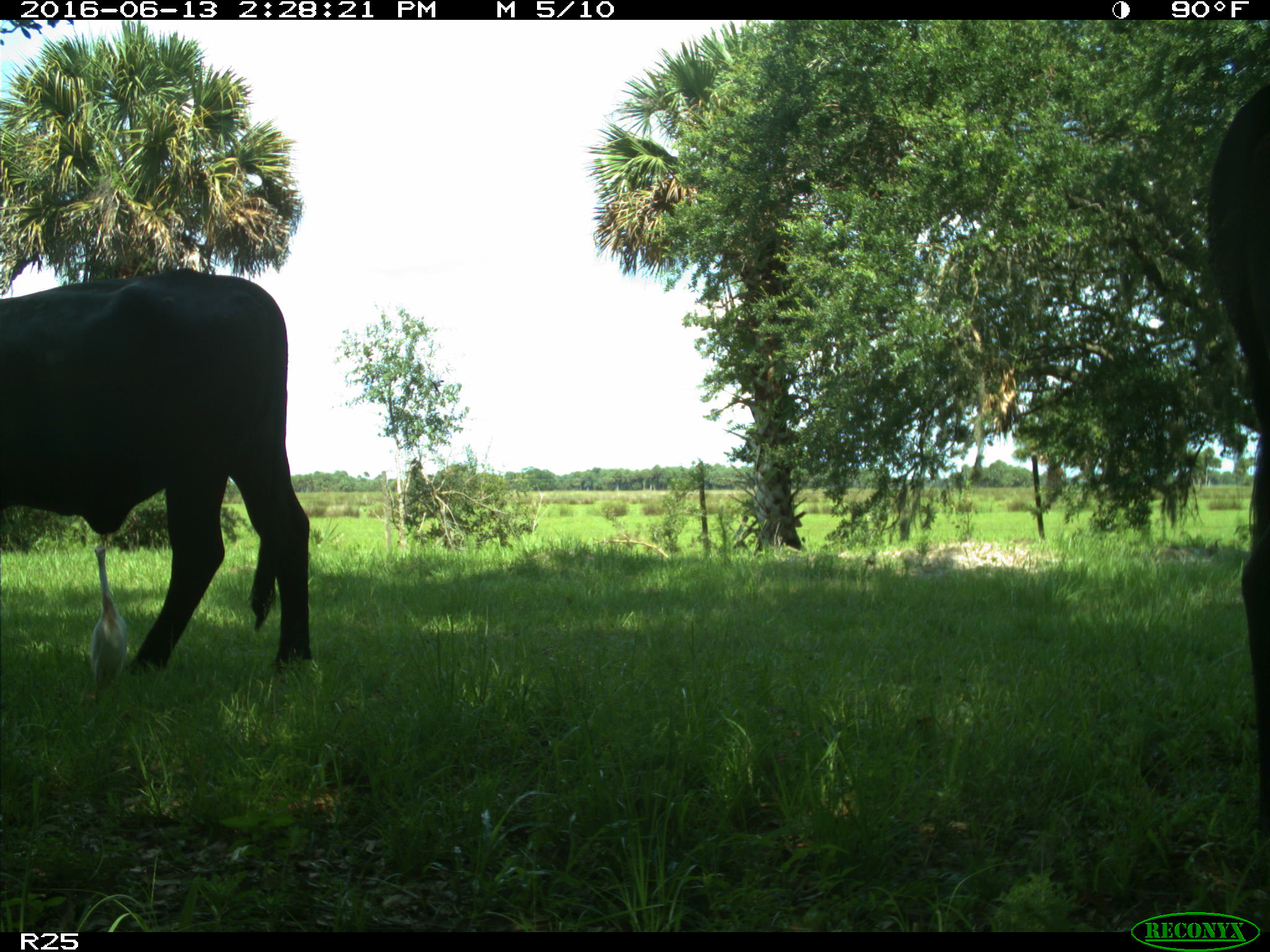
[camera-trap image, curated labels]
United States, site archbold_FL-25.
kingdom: Animalia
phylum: Chordata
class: Mammalia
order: Artiodactyla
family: Bovidae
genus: Bos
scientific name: Bos taurus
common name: domestic cow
Bos taurus (domestic cow).